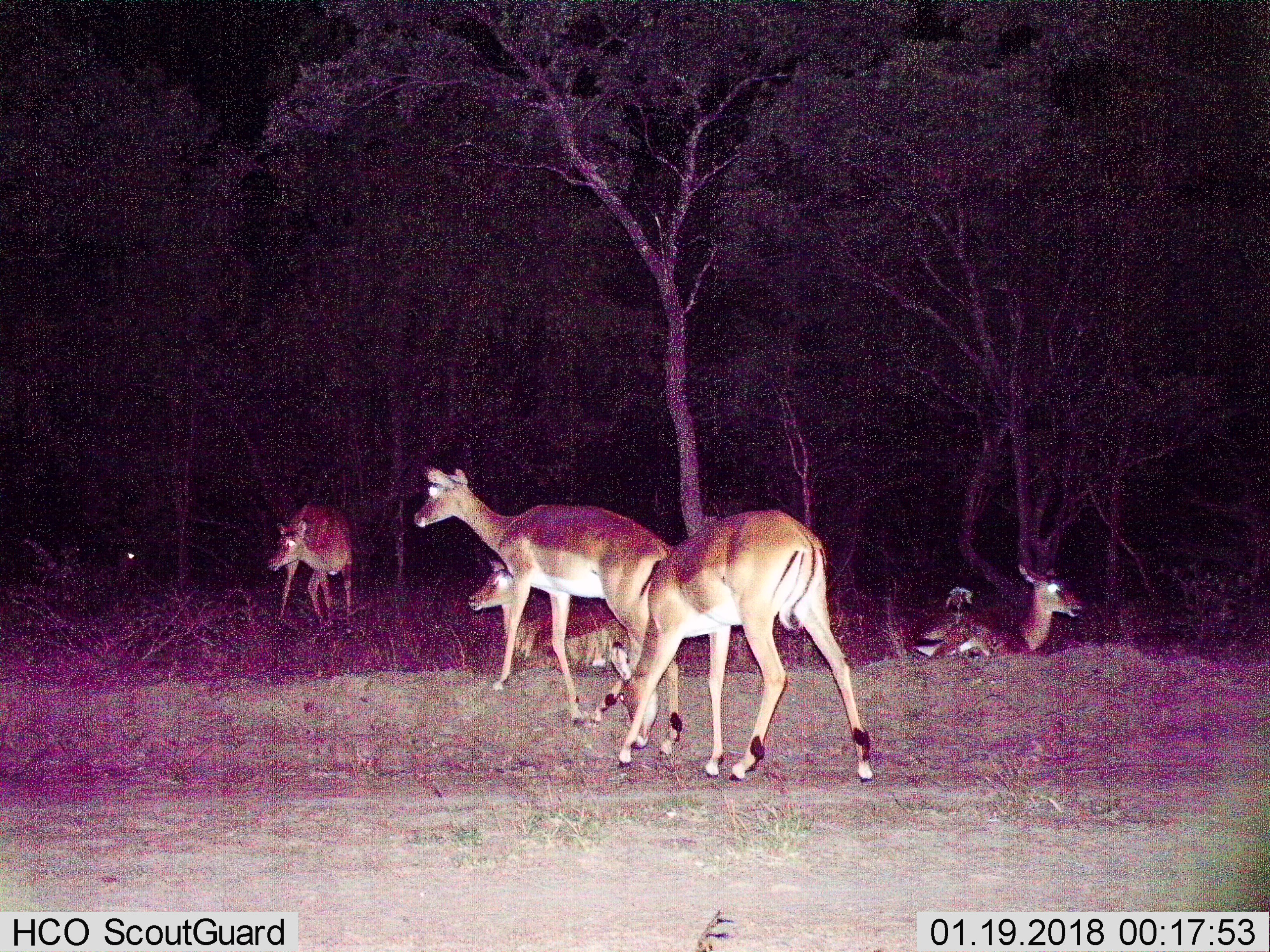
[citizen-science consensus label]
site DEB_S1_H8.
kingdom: Animalia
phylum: Chordata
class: Mammalia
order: Artiodactyla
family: Bovidae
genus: Aepyceros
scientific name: Aepyceros melampus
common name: impala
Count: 6.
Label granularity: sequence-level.